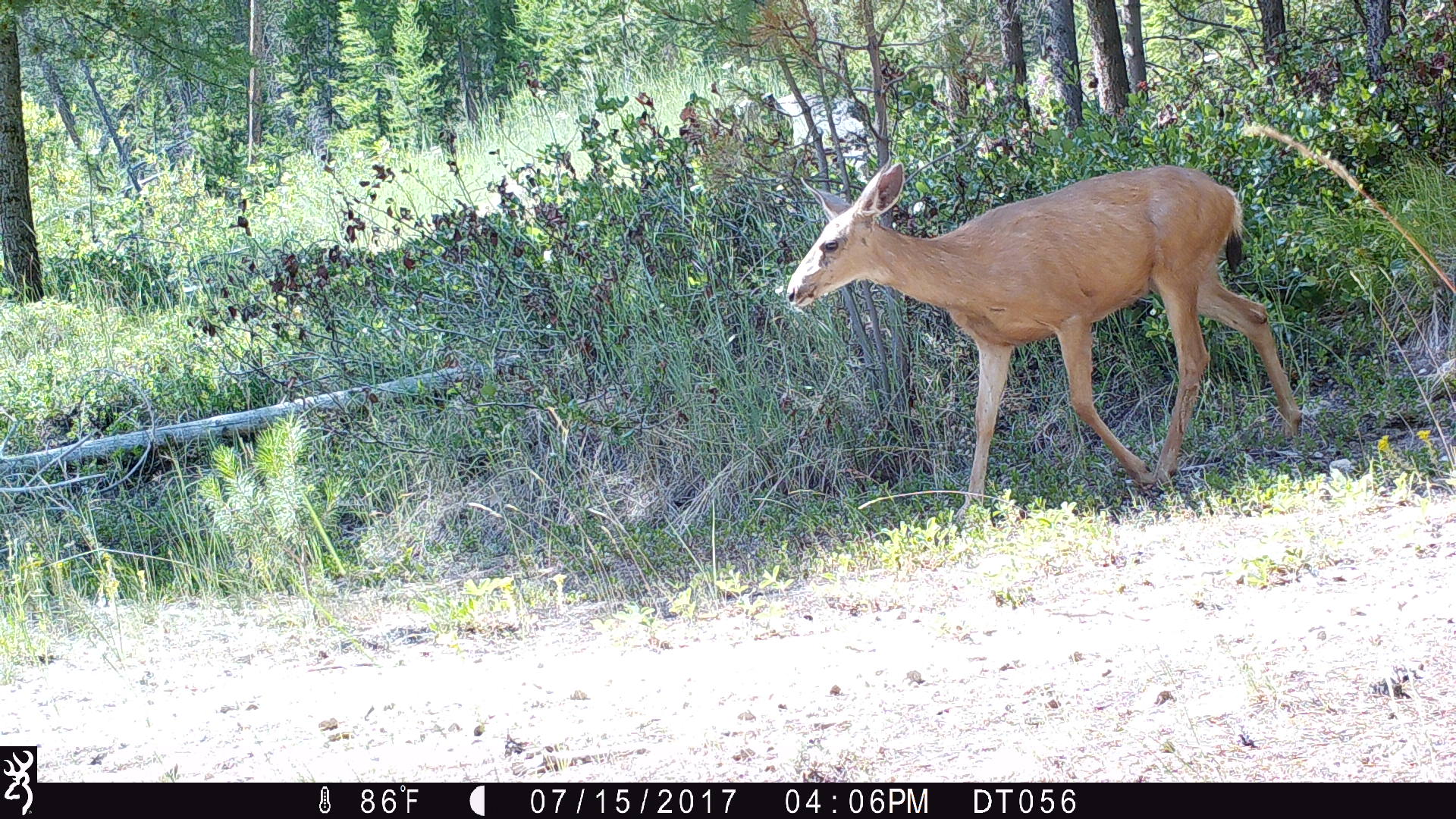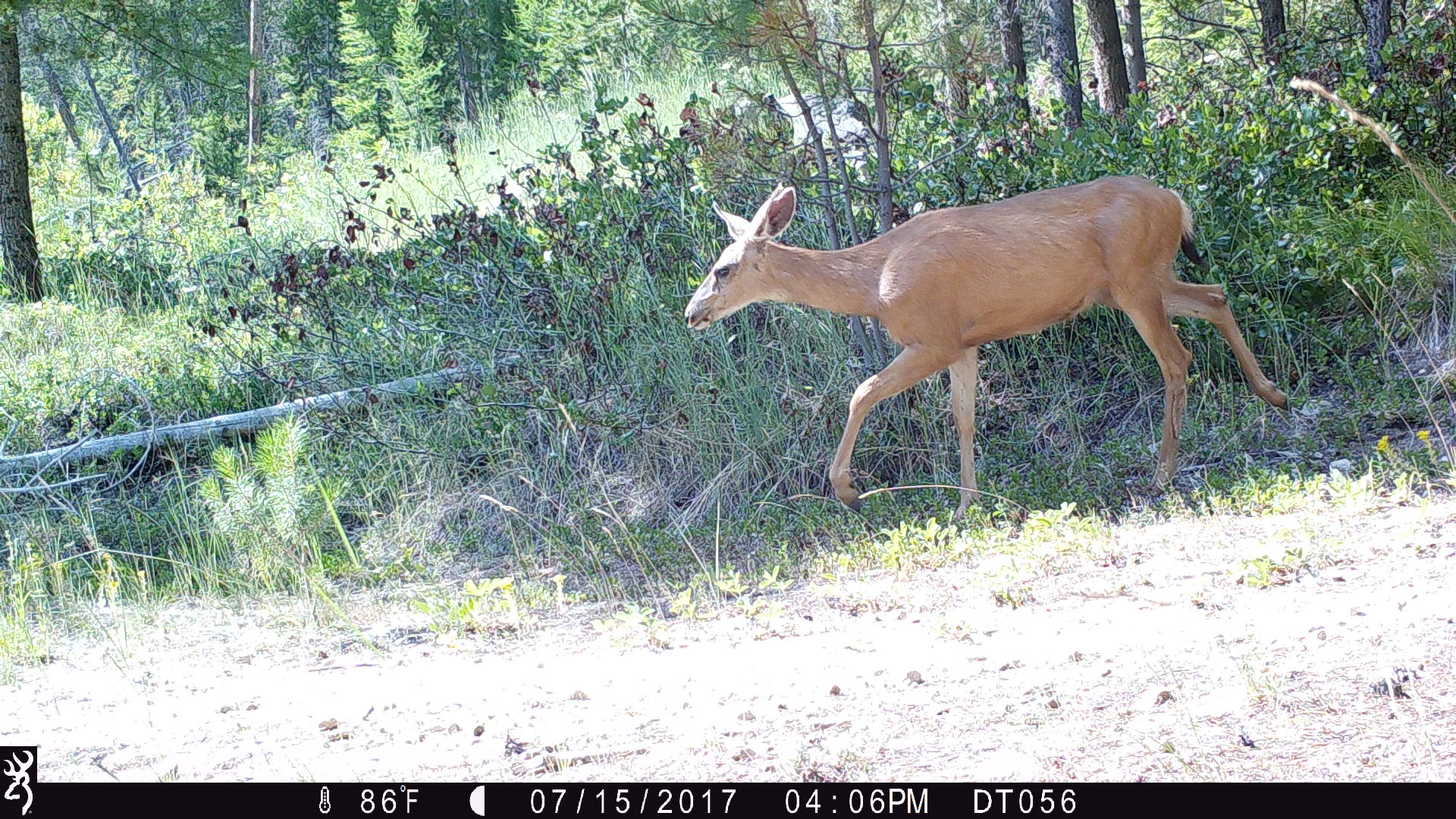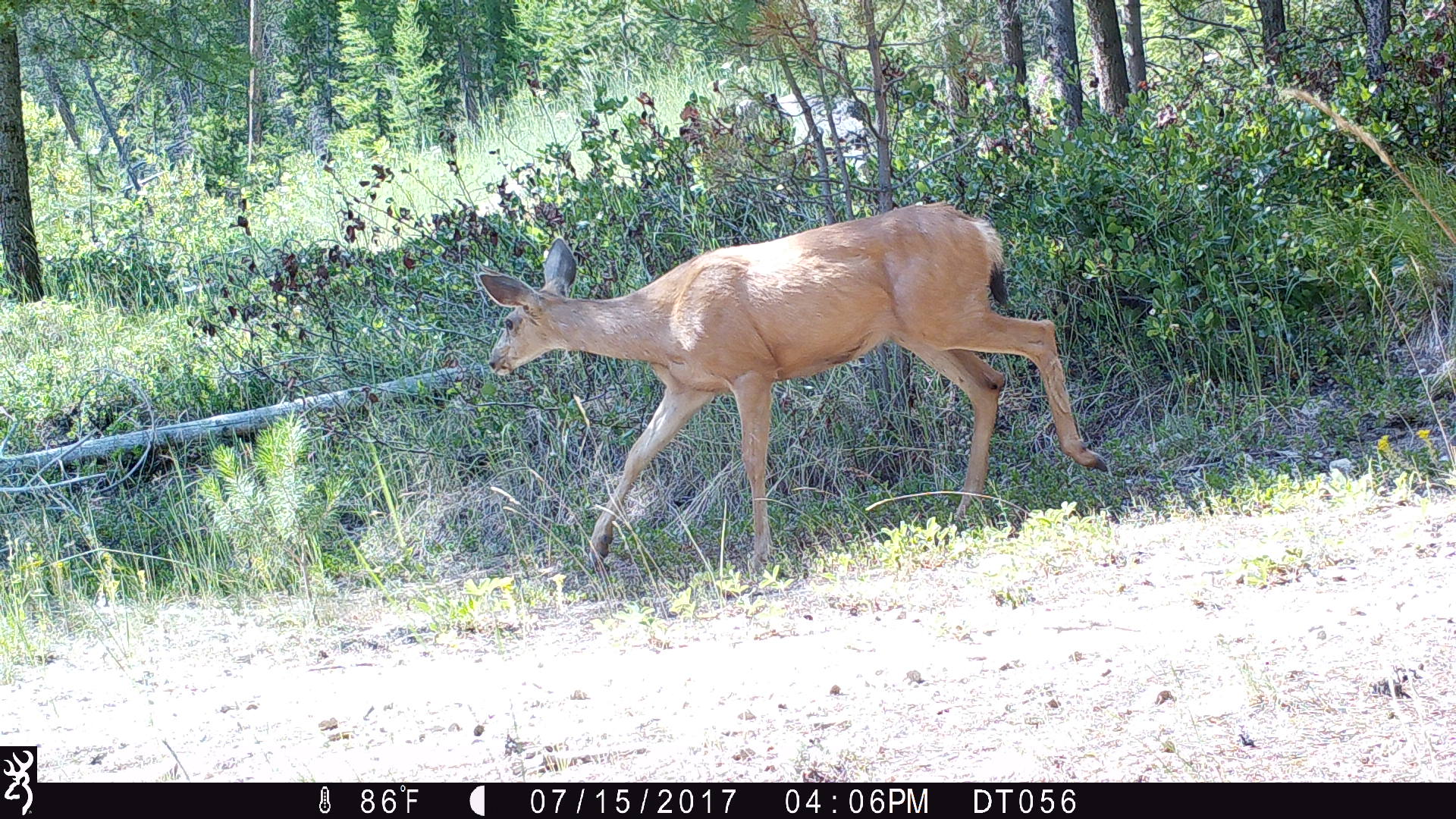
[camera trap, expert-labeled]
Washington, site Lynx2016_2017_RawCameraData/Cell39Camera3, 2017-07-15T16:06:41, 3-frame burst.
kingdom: Animalia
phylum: Chordata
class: Mammalia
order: Artiodactyla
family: Cervidae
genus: Odocoileus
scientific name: Odocoileus hemionus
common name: mule deer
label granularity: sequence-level